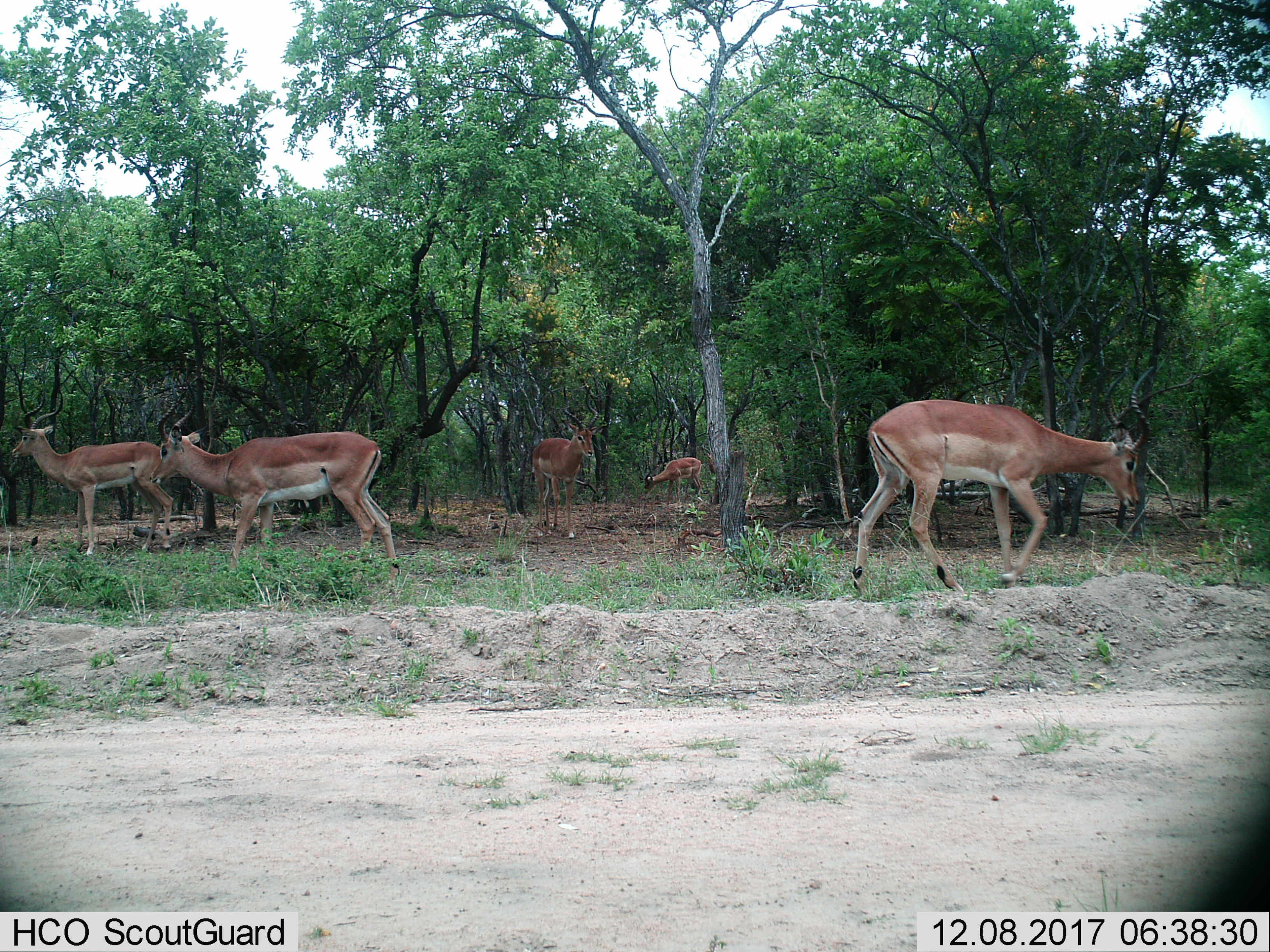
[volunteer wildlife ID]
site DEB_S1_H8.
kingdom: Animalia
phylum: Chordata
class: Mammalia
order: Artiodactyla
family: Bovidae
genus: Aepyceros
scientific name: Aepyceros melampus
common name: impala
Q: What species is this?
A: Impala (Aepyceros melampus).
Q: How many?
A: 5.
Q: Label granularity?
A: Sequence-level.